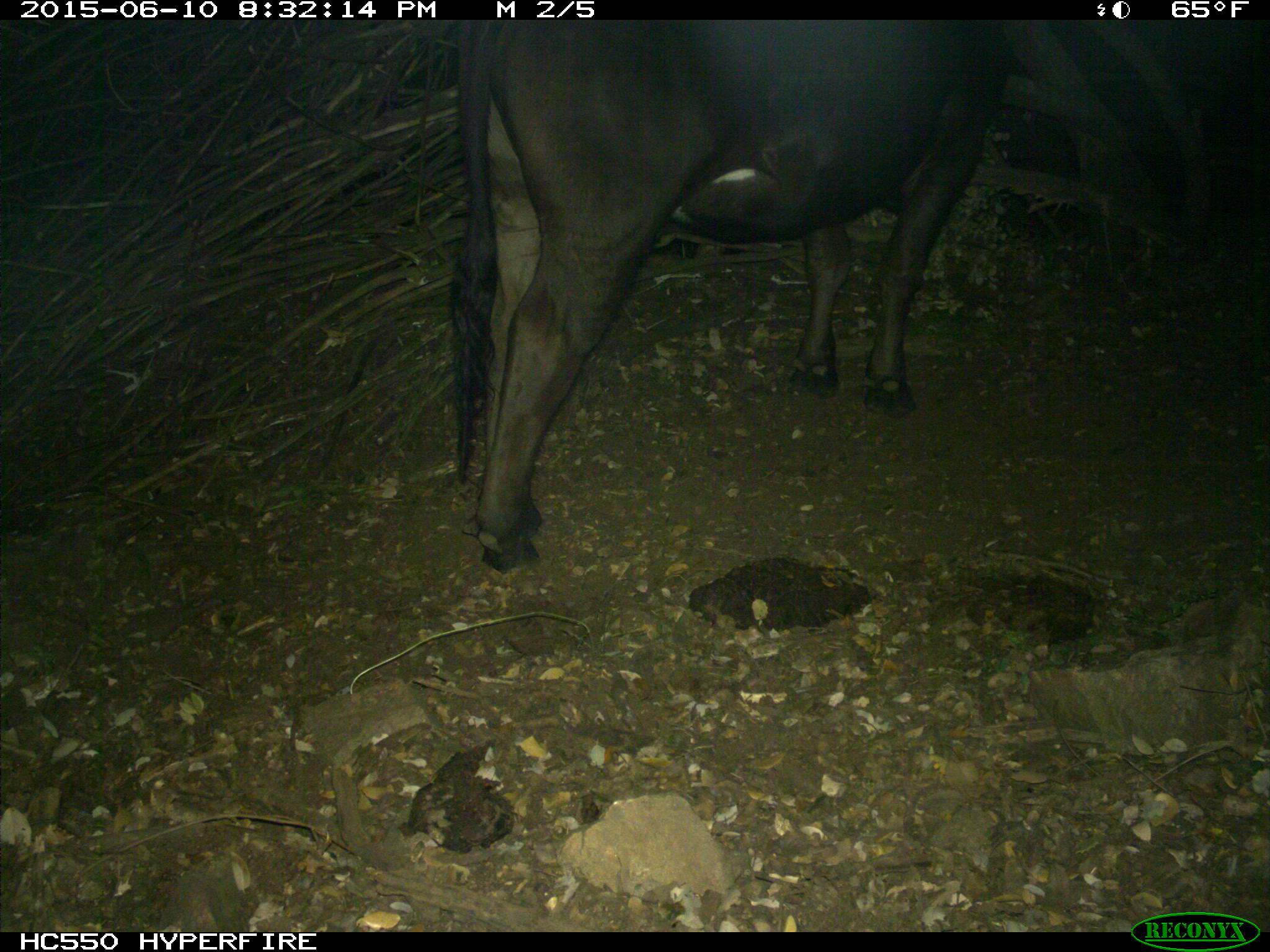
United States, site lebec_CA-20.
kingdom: Animalia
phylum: Chordata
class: Mammalia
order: Artiodactyla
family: Bovidae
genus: Bos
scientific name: Bos taurus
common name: domestic cow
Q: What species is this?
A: Bos taurus (domestic cow).